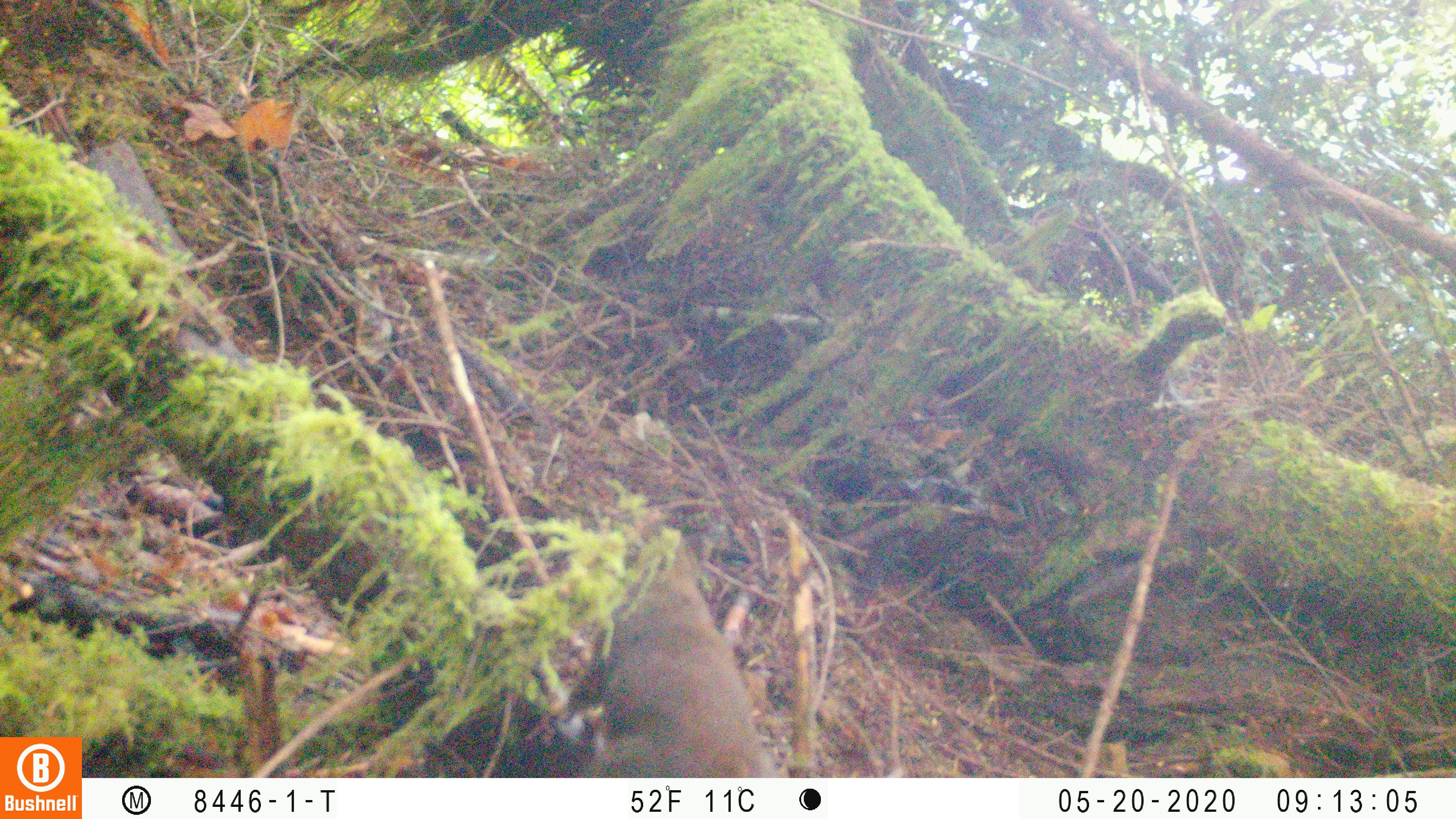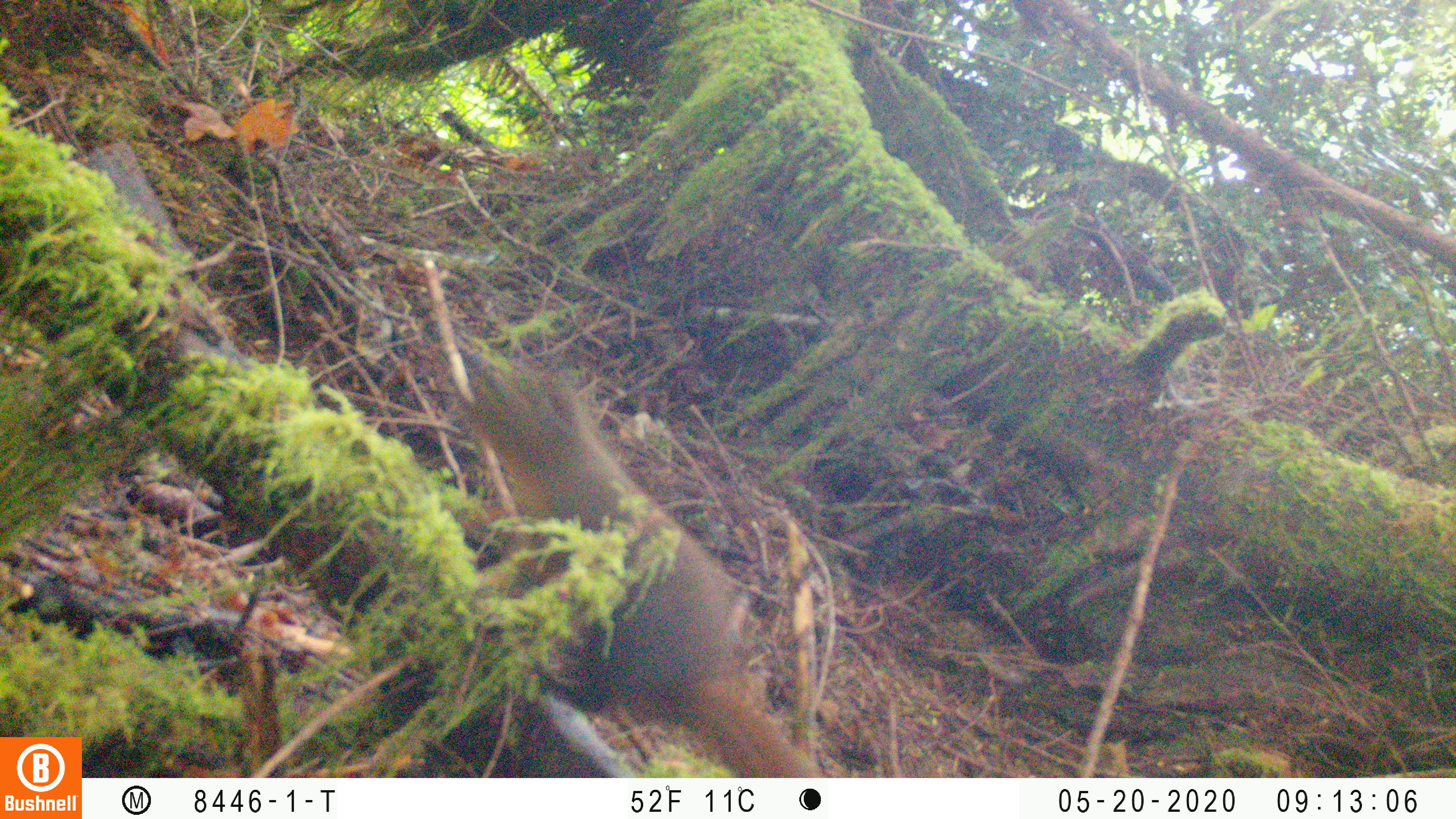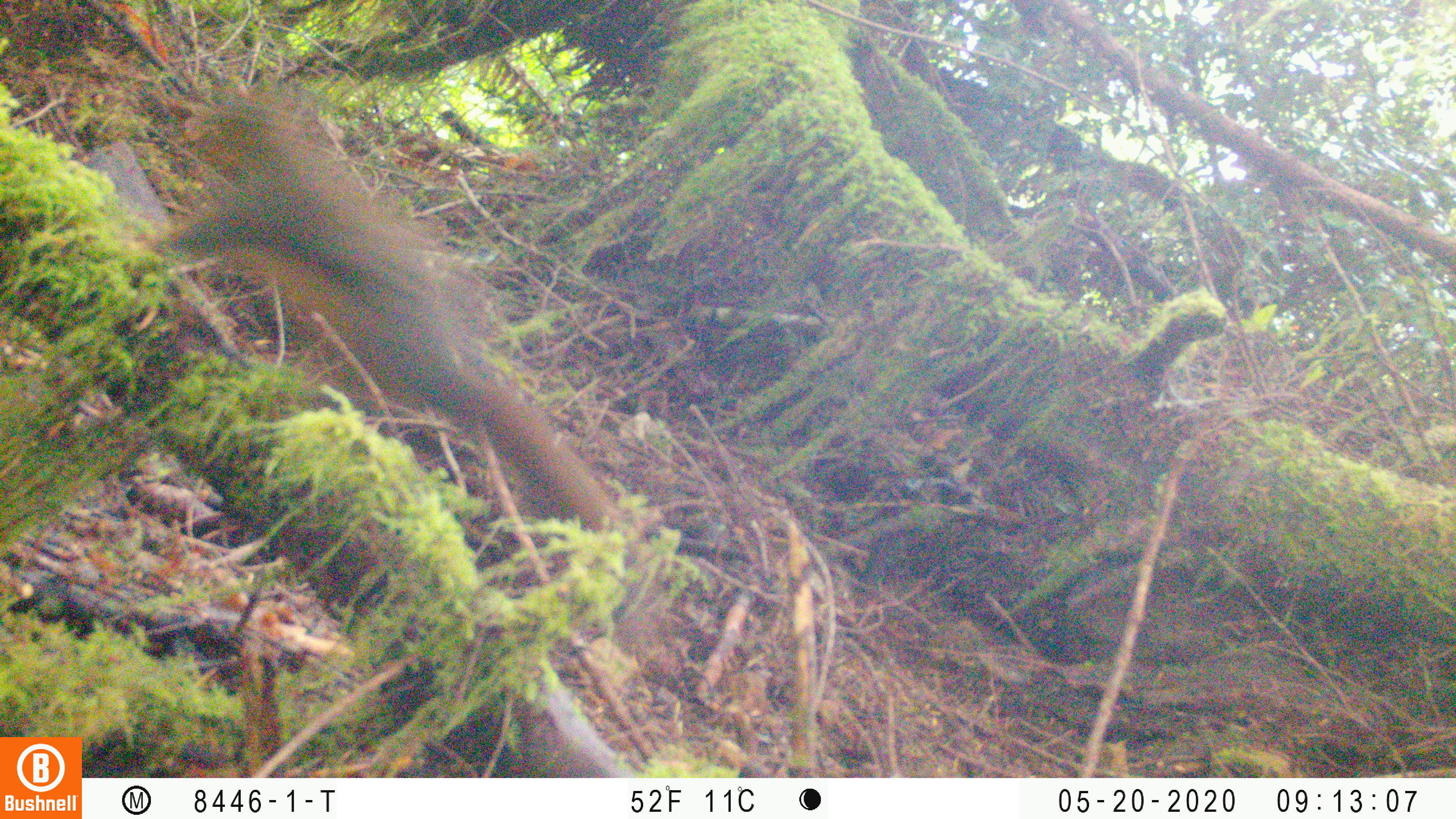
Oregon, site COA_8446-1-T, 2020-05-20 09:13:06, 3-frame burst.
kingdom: Animalia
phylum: Chordata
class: Mammalia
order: Rodentia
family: Sciuridae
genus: Tamiasciurus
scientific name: Tamiasciurus douglasii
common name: douglas squirrel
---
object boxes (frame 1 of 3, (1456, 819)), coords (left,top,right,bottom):
douglas squirrel: (608,519,770,770)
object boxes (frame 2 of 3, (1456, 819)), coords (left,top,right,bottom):
douglas squirrel: (470,362,815,770)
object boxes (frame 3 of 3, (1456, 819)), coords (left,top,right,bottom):
douglas squirrel: (140,93,607,526)